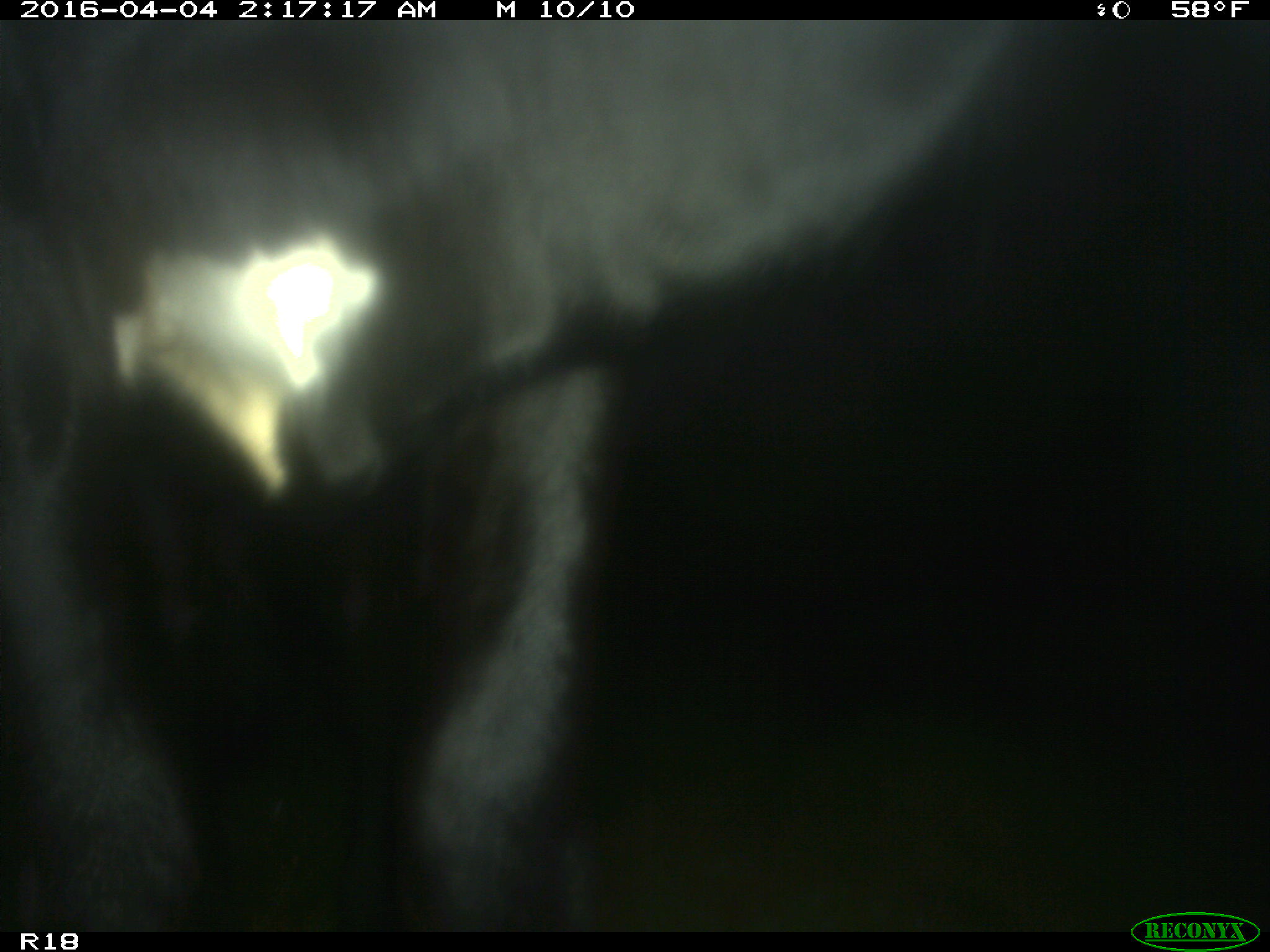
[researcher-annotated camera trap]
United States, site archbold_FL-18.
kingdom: Animalia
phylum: Chordata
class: Mammalia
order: Artiodactyla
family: Bovidae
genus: Bos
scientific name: Bos taurus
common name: domestic cow